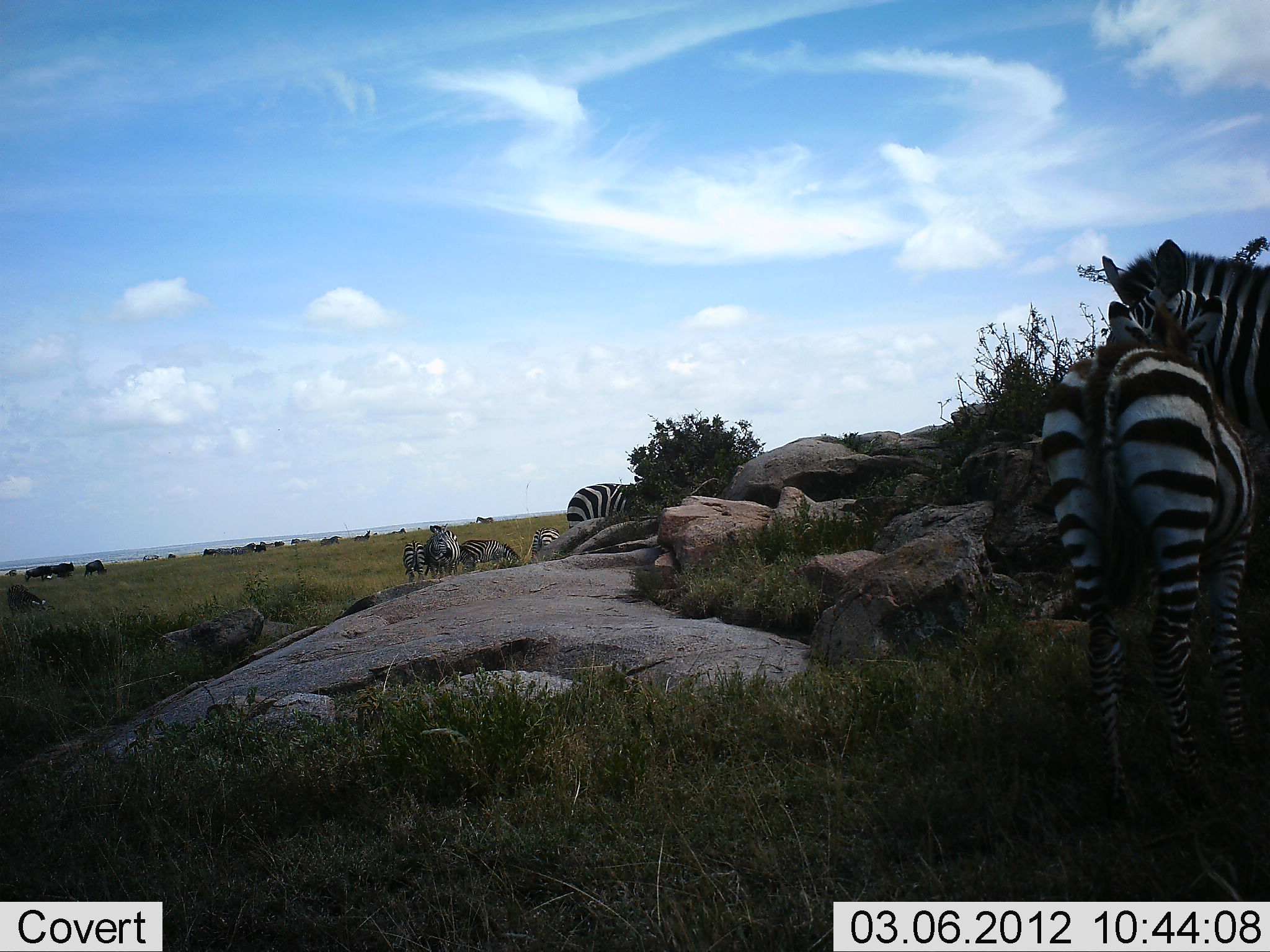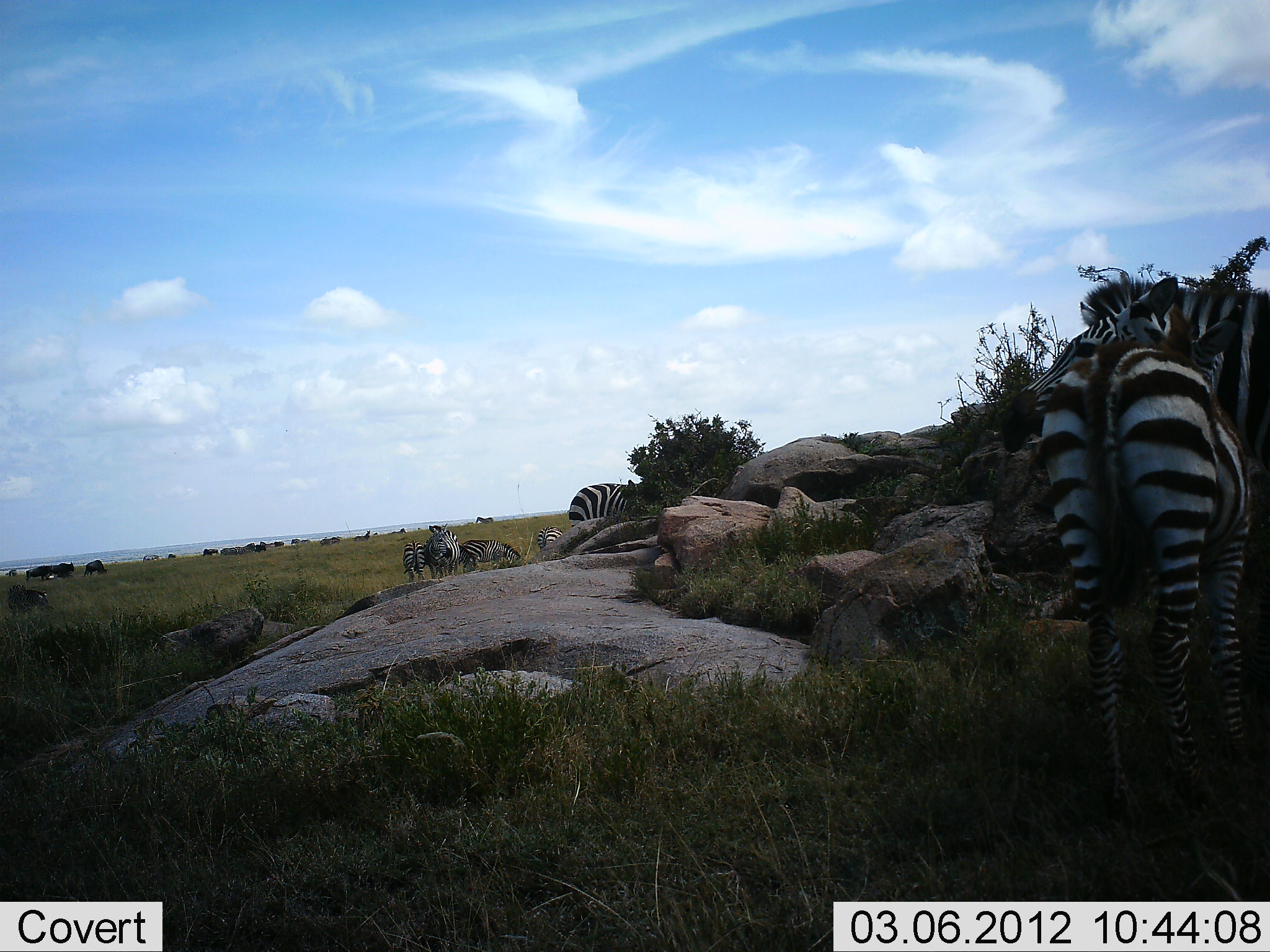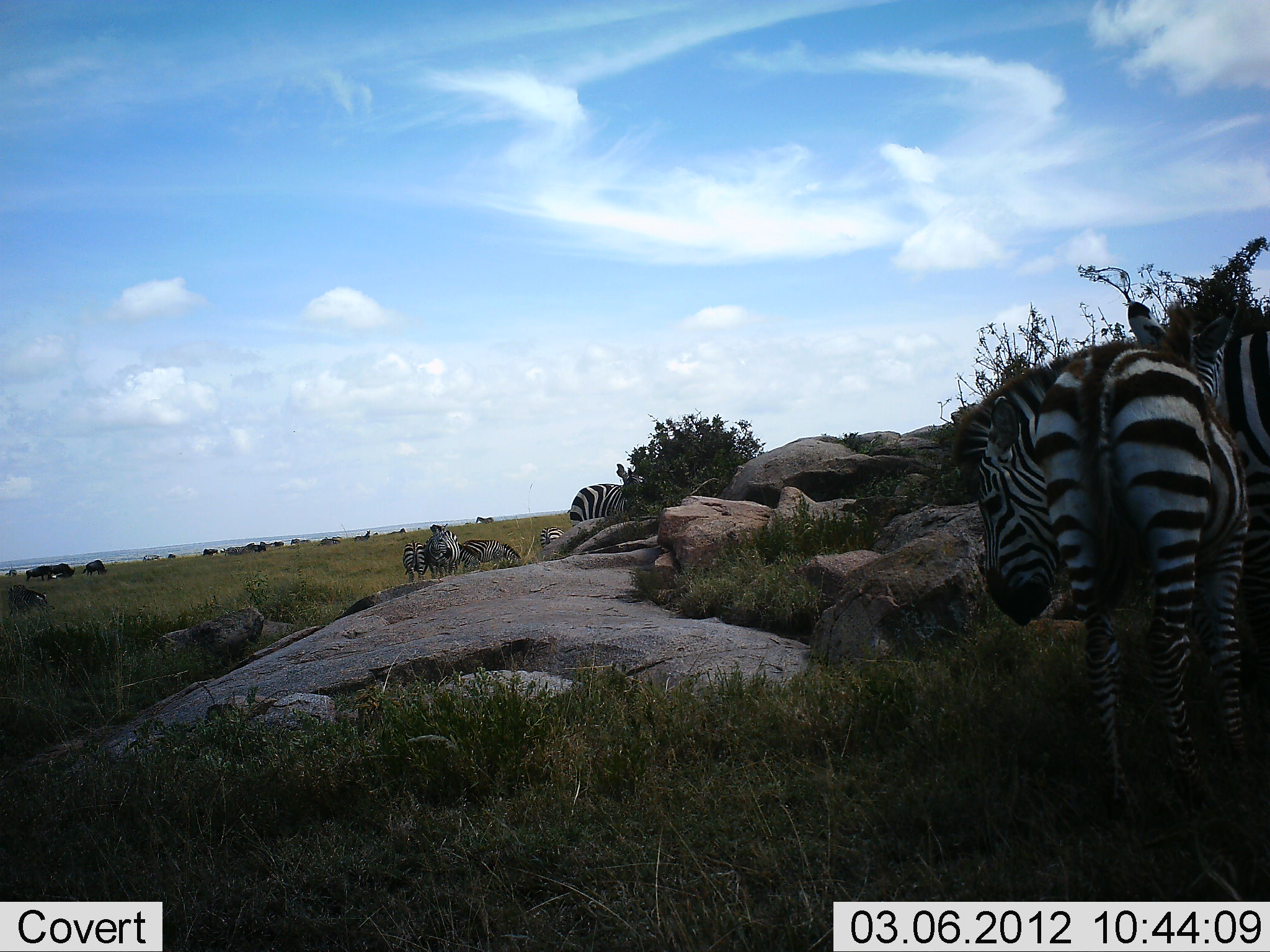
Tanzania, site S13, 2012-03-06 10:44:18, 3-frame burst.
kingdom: Animalia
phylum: Chordata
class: Mammalia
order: Perissodactyla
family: Equidae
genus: Equus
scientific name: Equus quagga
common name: plains zebra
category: zebra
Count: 8.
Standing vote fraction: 79%.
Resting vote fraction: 16%.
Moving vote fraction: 11%.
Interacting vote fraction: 26%.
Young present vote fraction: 5%.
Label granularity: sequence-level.